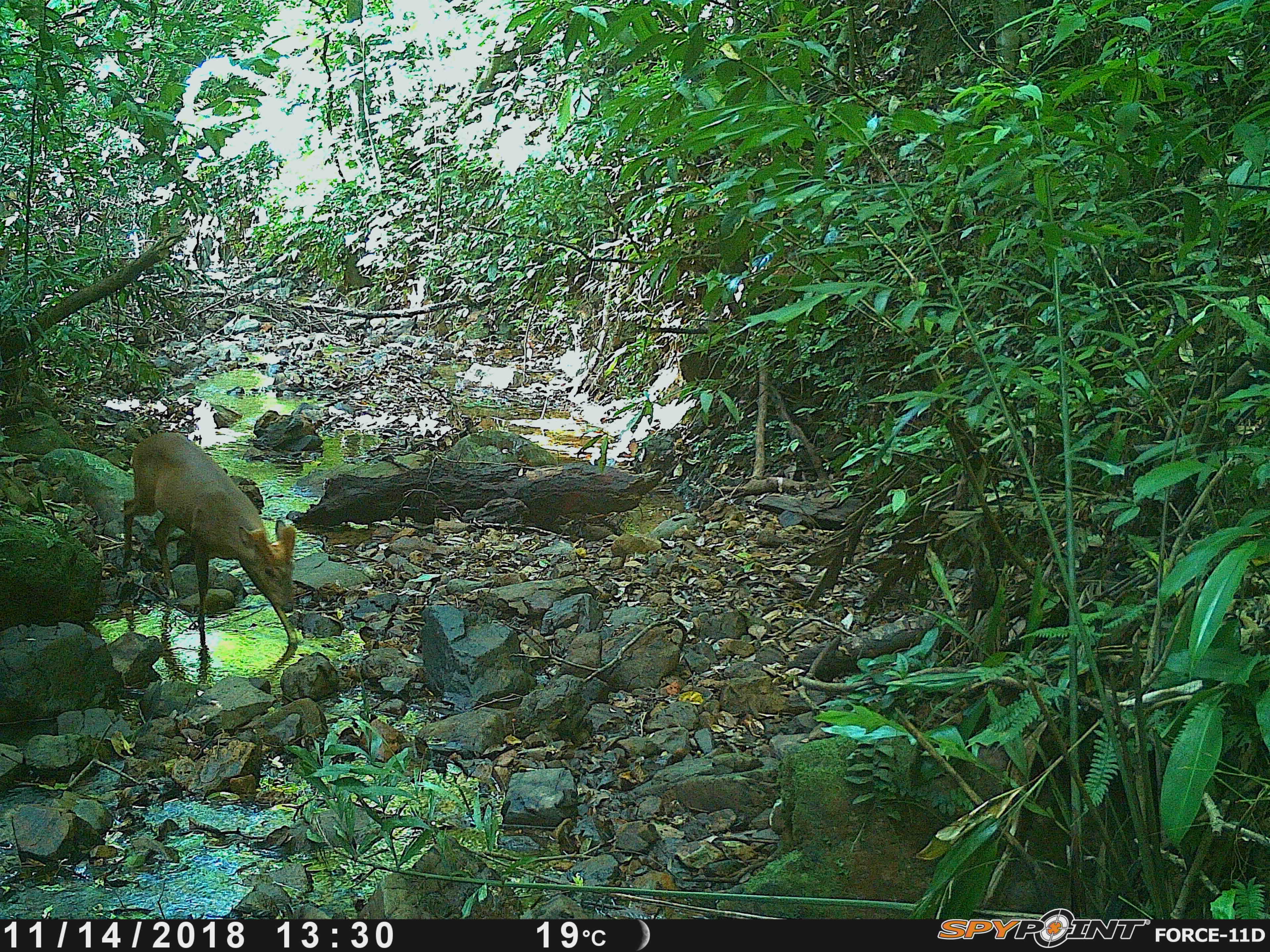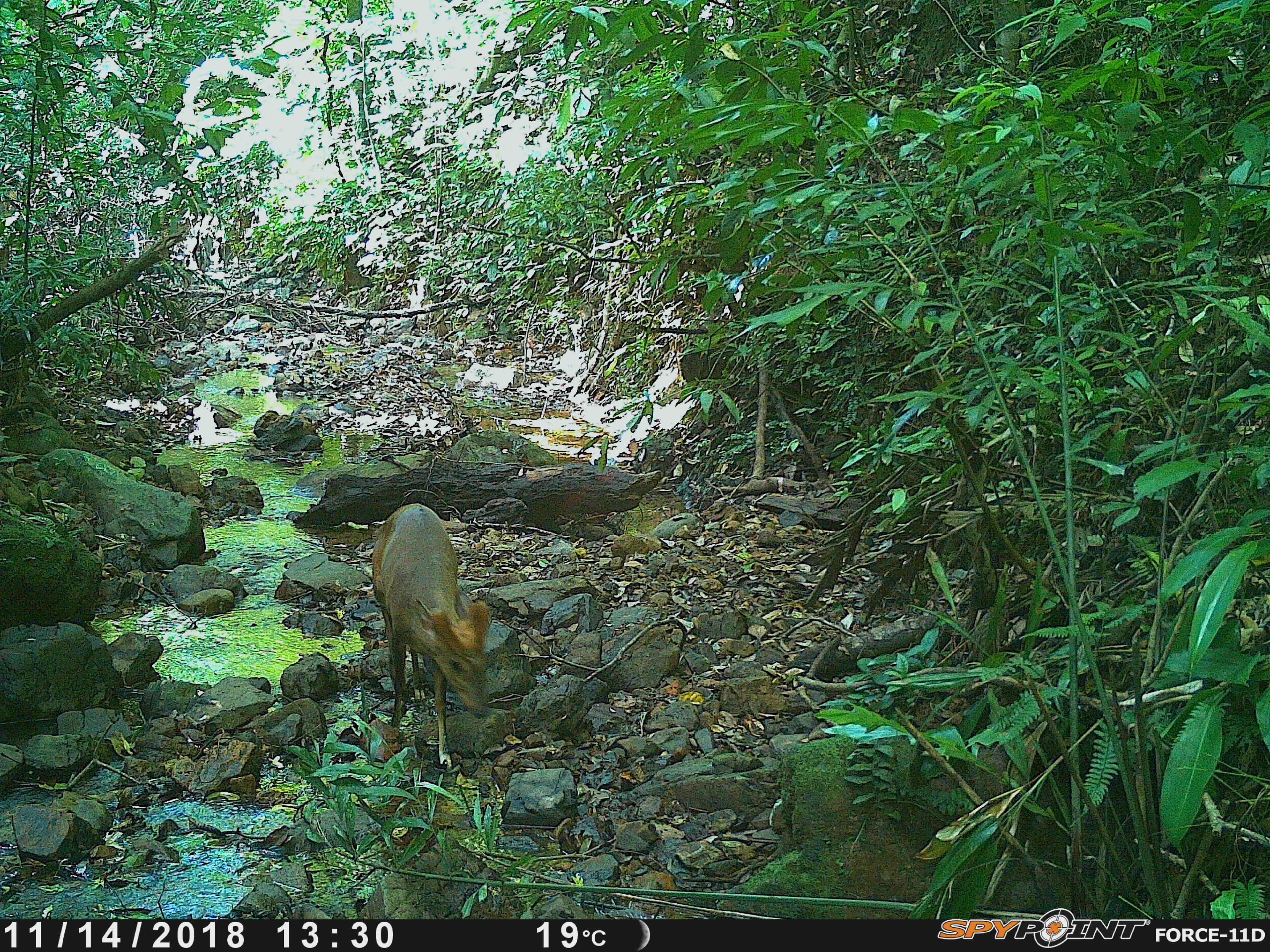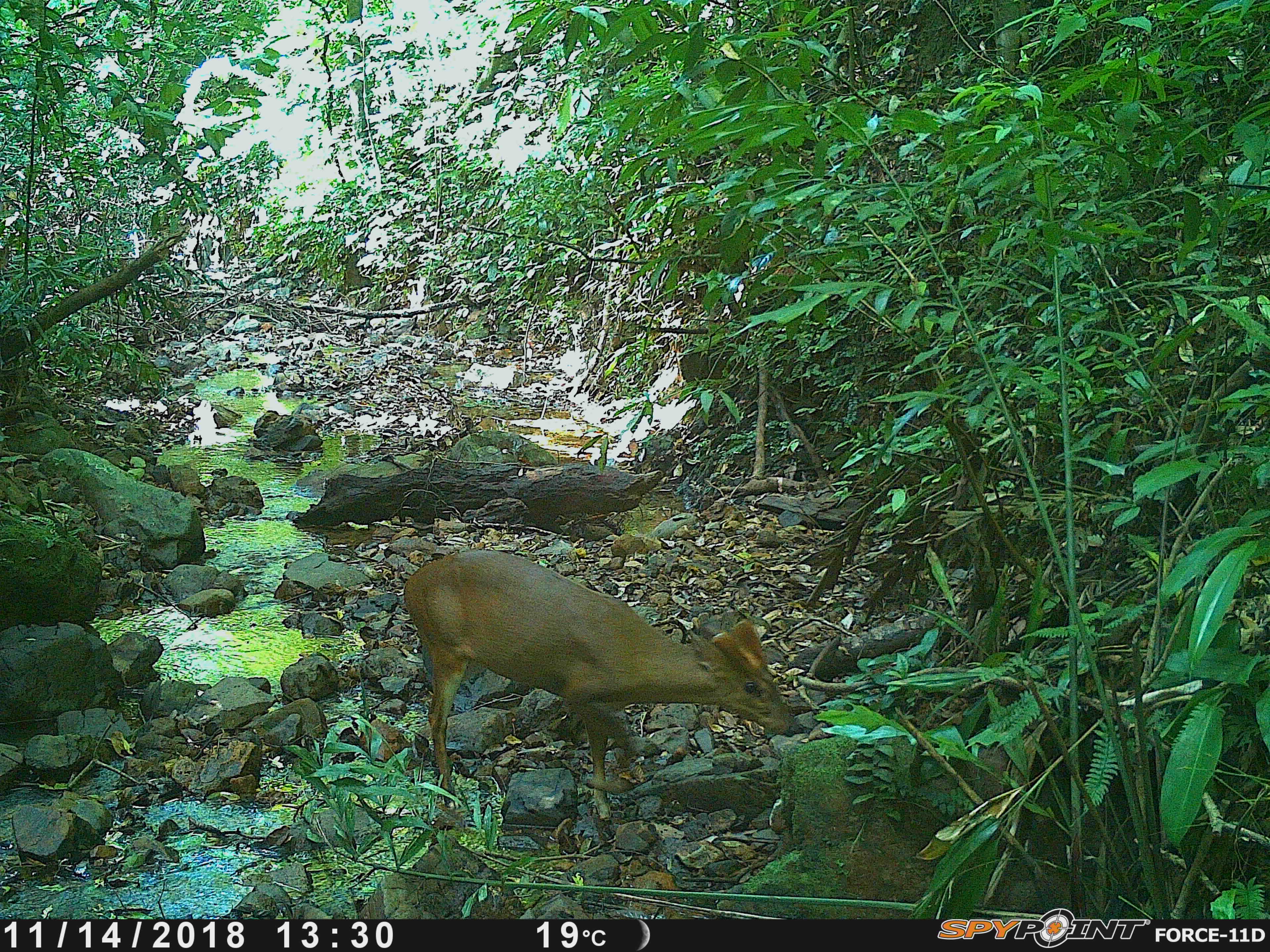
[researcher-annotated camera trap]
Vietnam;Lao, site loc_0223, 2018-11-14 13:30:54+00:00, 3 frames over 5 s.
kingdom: Animalia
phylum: Chordata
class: Mammalia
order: Artiodactyla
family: Cervidae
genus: Muntiacus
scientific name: Muntiacus vuquangensis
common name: large-antlered muntjac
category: large antlered muntjac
Large antlered muntjac (large-antlered muntjac) (Muntiacus vuquangensis). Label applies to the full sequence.